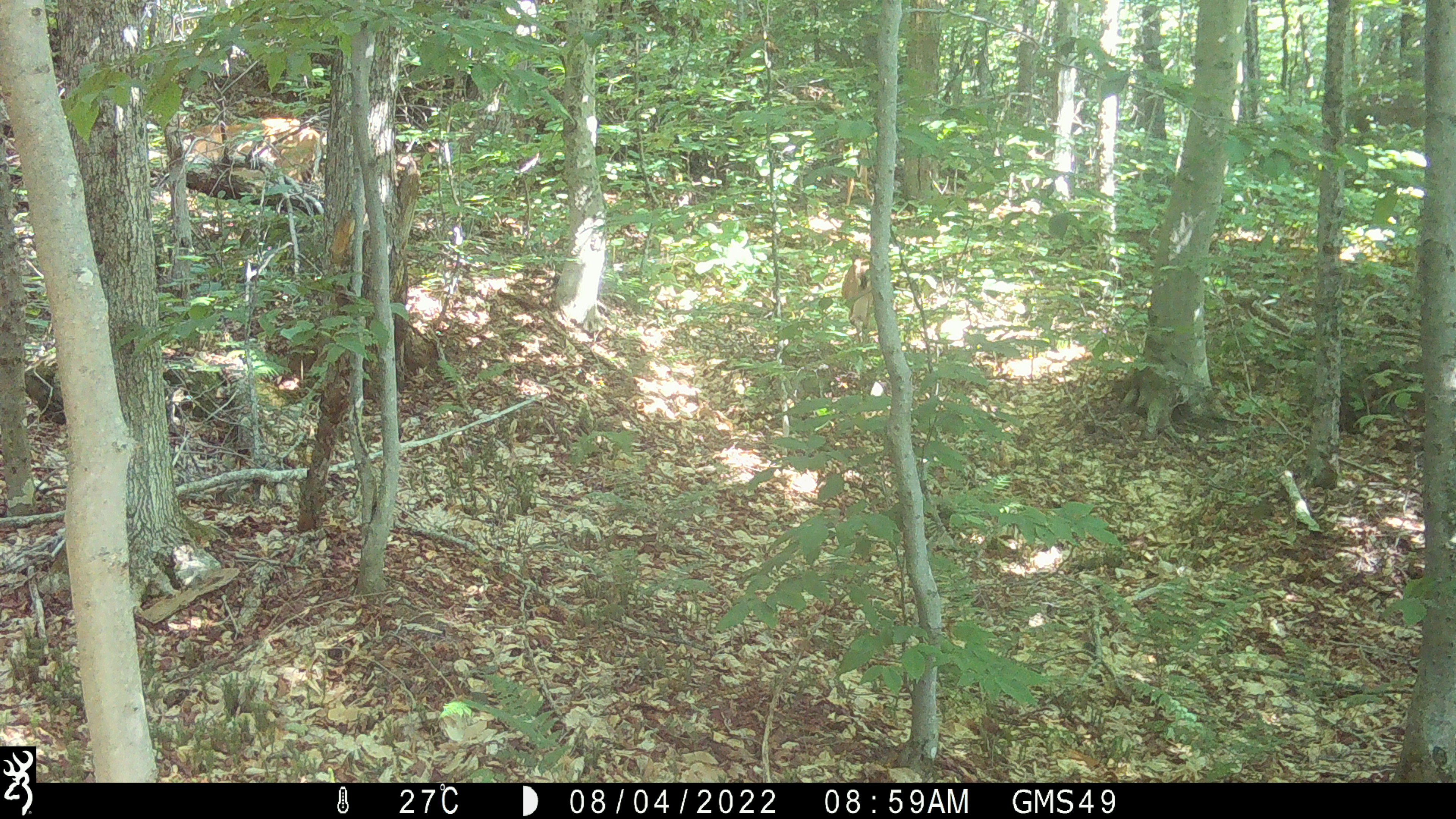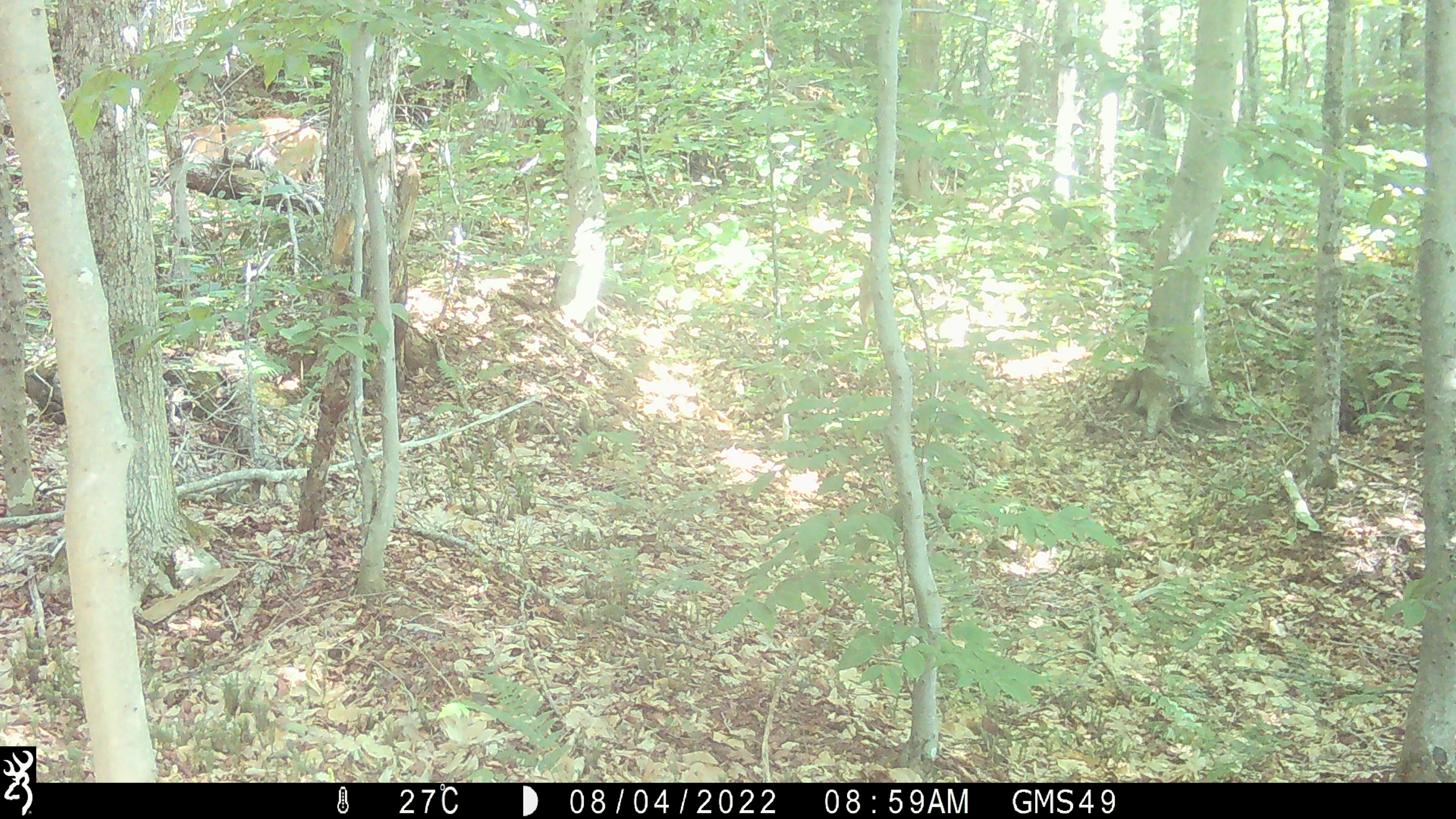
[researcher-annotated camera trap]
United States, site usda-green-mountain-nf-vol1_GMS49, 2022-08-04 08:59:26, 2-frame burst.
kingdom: Animalia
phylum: Chordata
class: Mammalia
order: Artiodactyla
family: Cervidae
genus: Odocoileus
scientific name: Odocoileus virginianus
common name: white-tailed deer